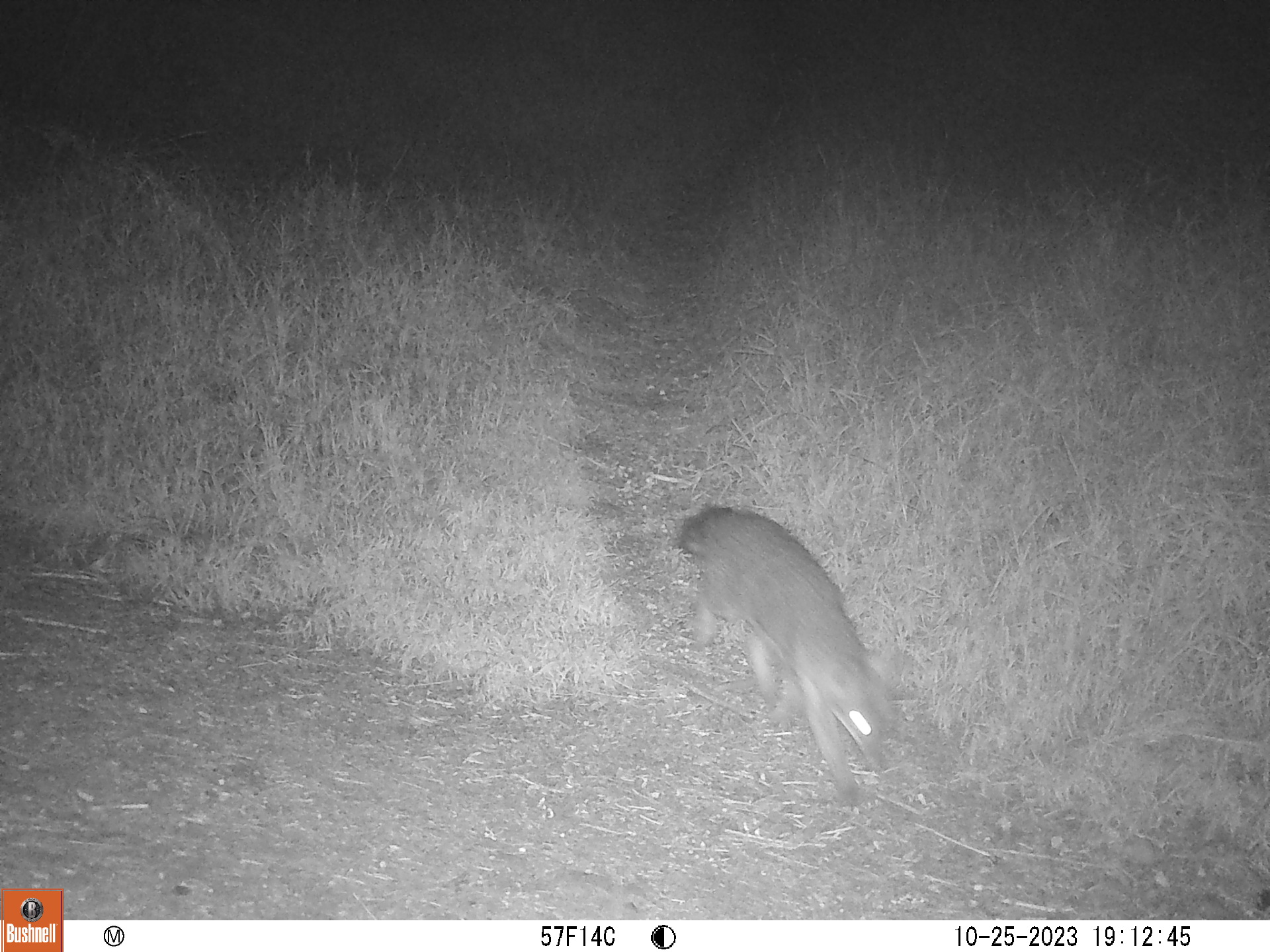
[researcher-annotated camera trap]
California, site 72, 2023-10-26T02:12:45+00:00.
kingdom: Animalia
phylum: Chordata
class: Mammalia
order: Carnivora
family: Canidae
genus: Urocyon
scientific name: Urocyon cinereoargenteus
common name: gray fox